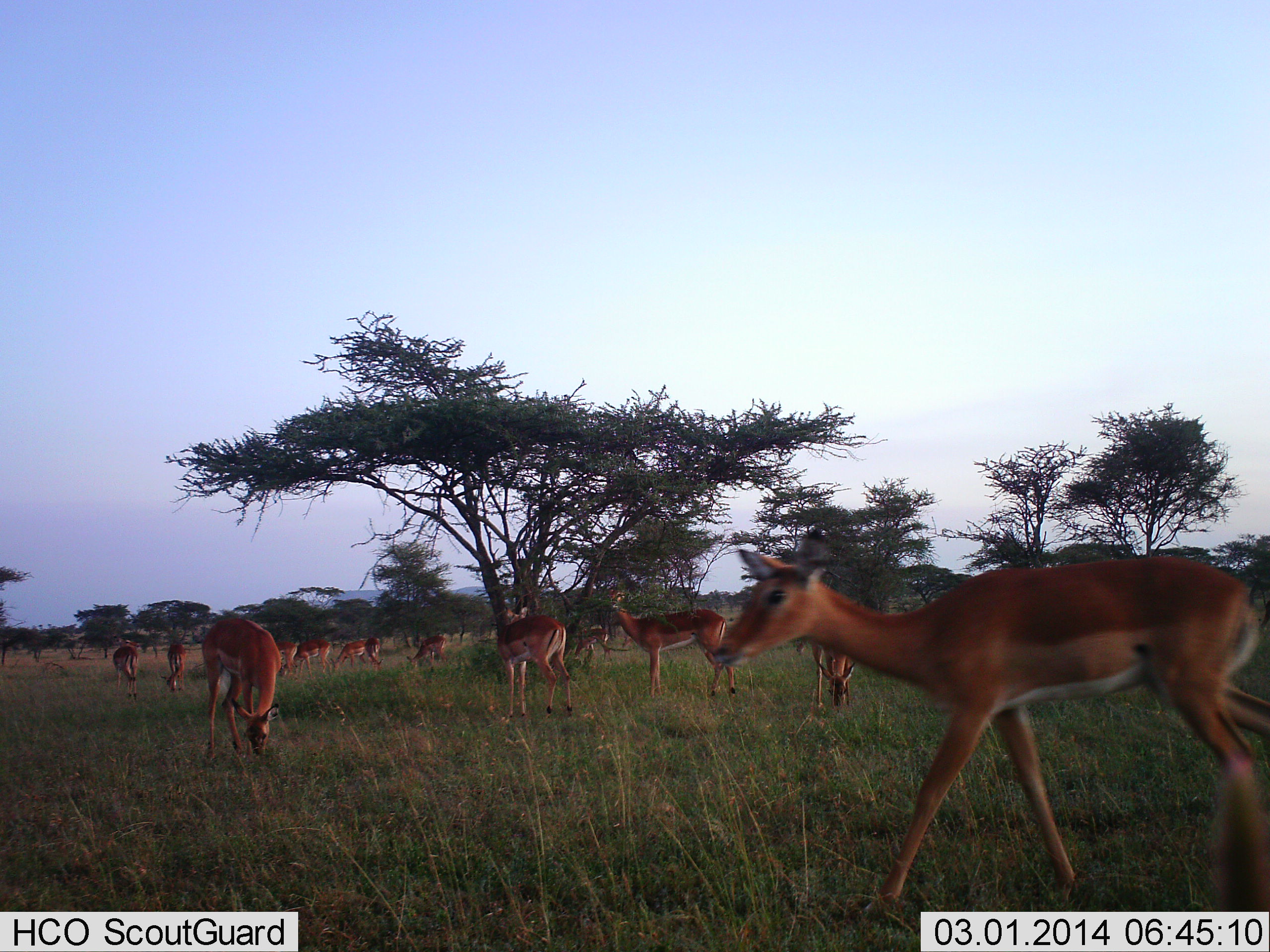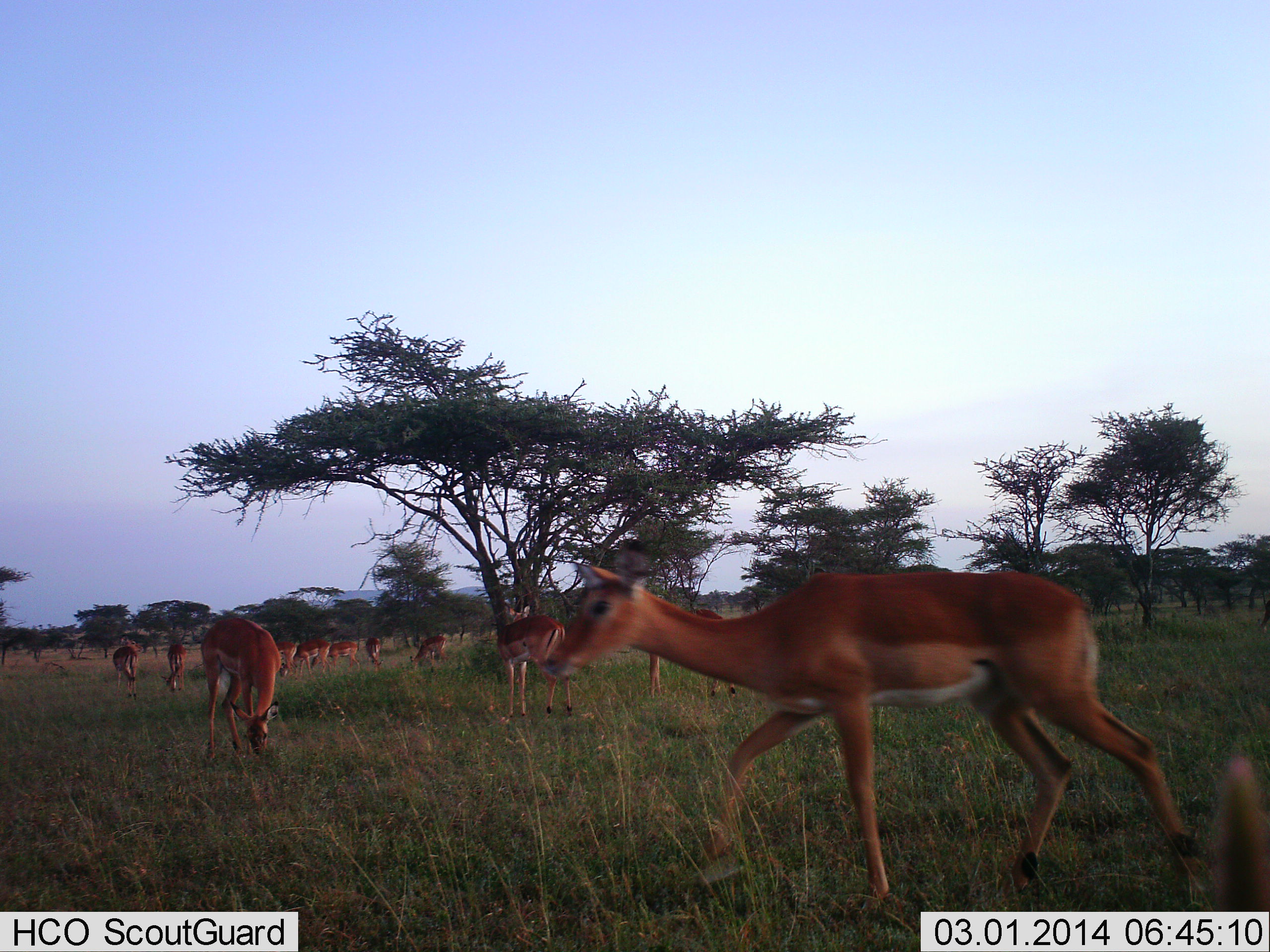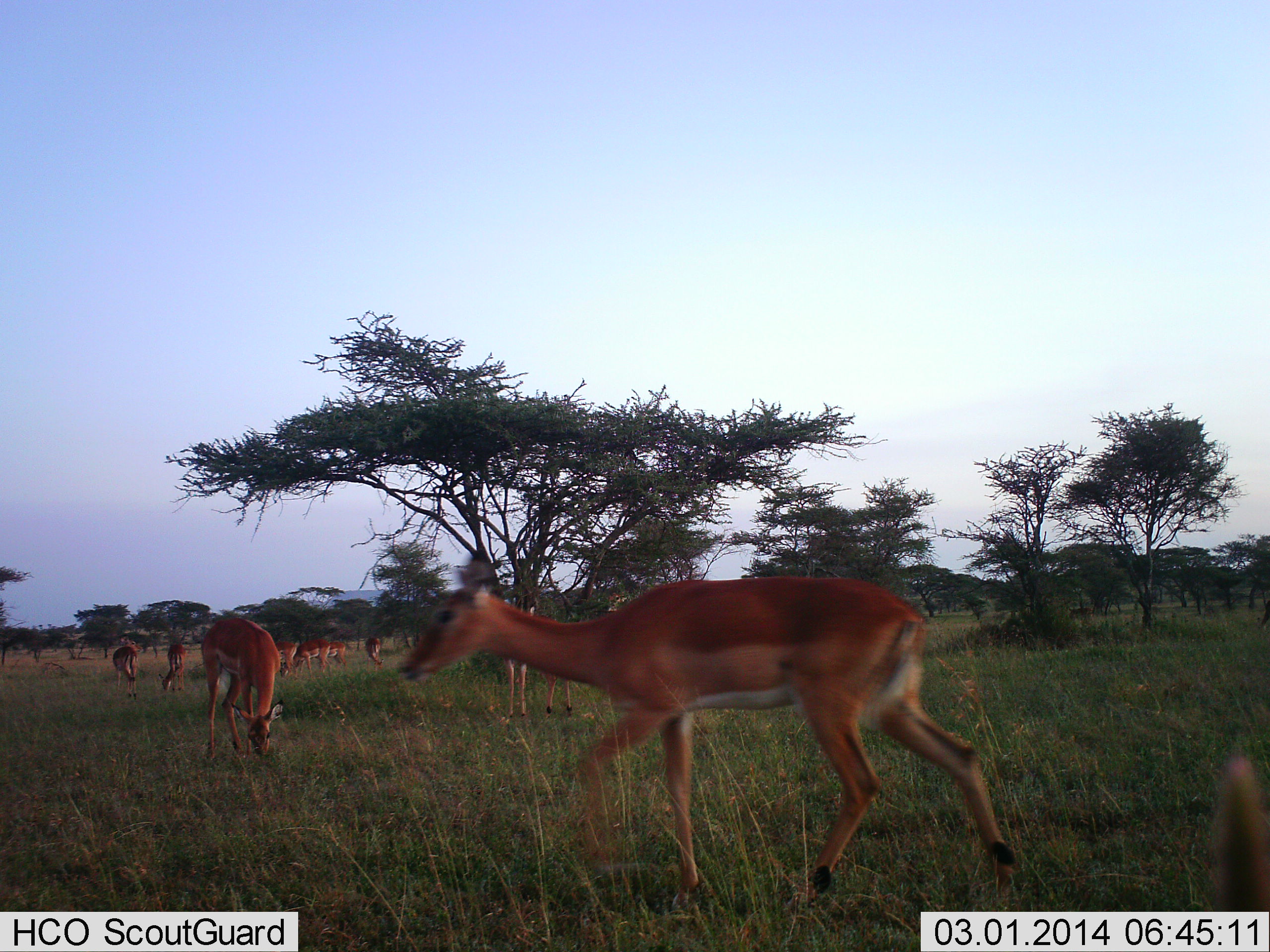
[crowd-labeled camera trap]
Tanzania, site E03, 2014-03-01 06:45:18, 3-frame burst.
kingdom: Animalia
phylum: Chordata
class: Mammalia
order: Artiodactyla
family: Bovidae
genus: Aepyceros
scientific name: Aepyceros melampus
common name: impala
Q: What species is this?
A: Impala (Aepyceros melampus).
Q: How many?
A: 11-50.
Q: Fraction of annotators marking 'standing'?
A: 70%.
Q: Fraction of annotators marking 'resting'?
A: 0%.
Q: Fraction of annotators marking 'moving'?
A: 90%.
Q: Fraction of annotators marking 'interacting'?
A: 0%.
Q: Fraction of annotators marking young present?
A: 0%.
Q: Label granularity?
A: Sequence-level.